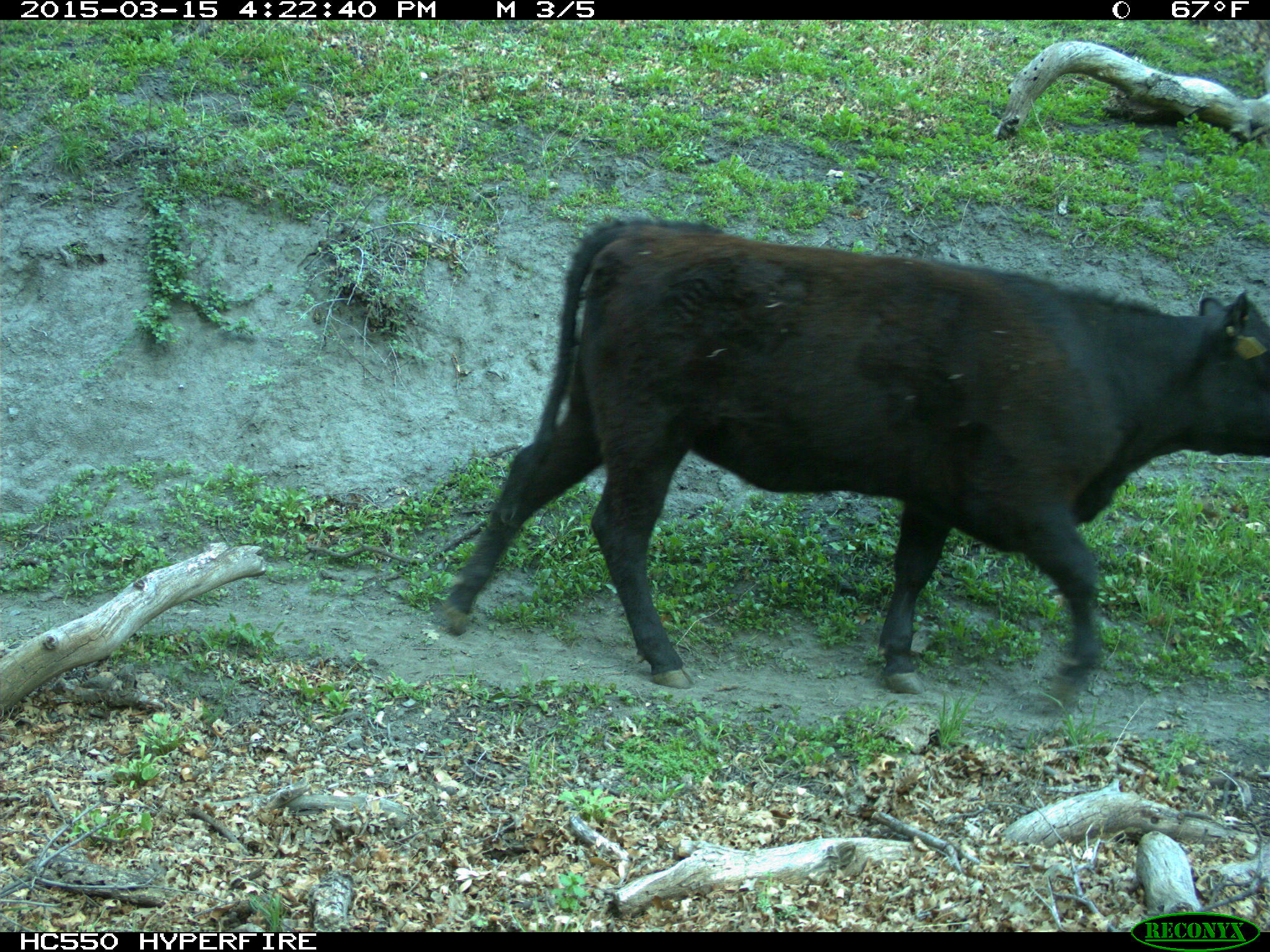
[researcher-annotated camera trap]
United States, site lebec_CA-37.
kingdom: Animalia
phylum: Chordata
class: Mammalia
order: Artiodactyla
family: Bovidae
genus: Bos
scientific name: Bos taurus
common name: domestic cow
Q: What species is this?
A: Bos taurus (domestic cow).